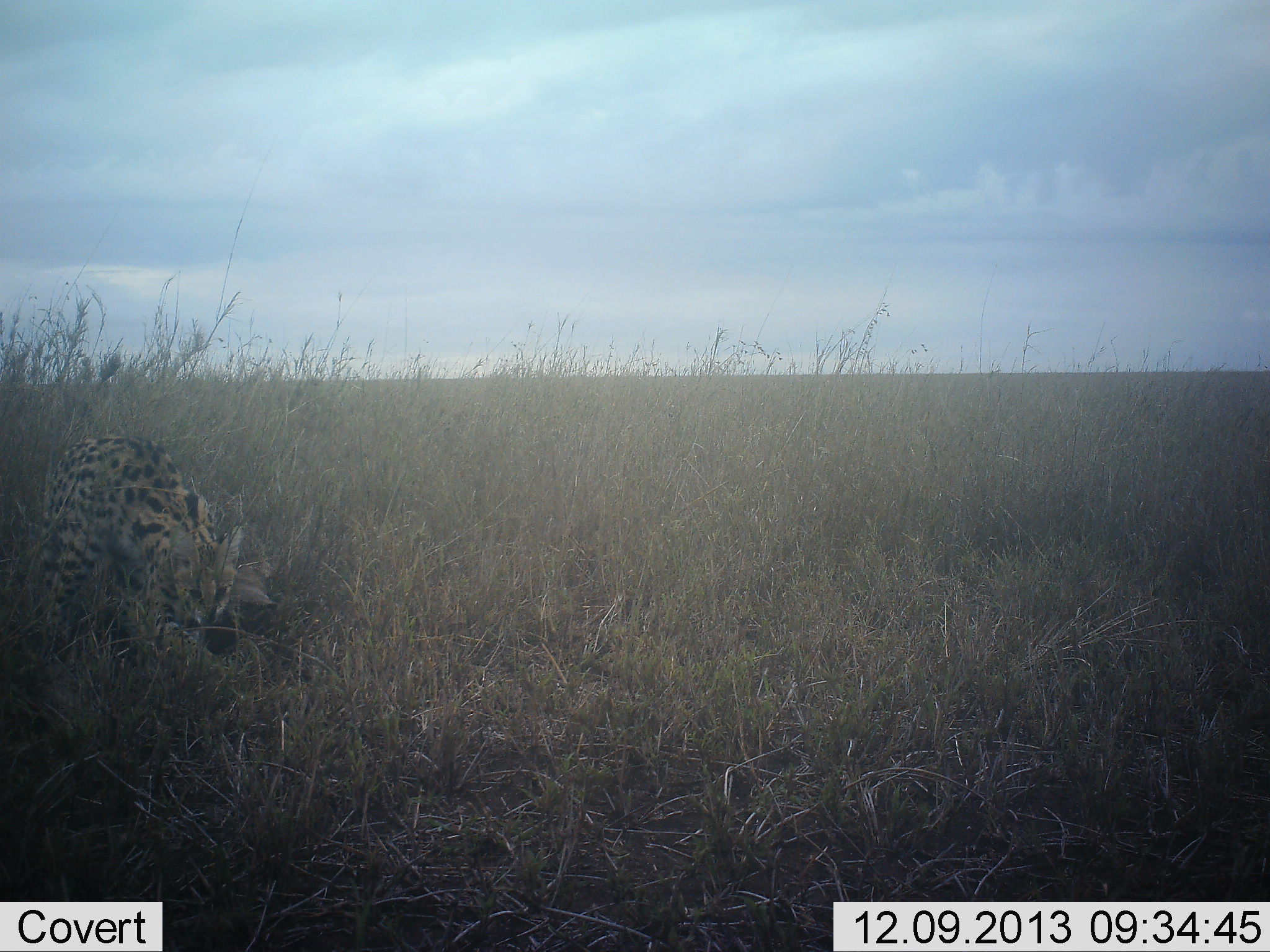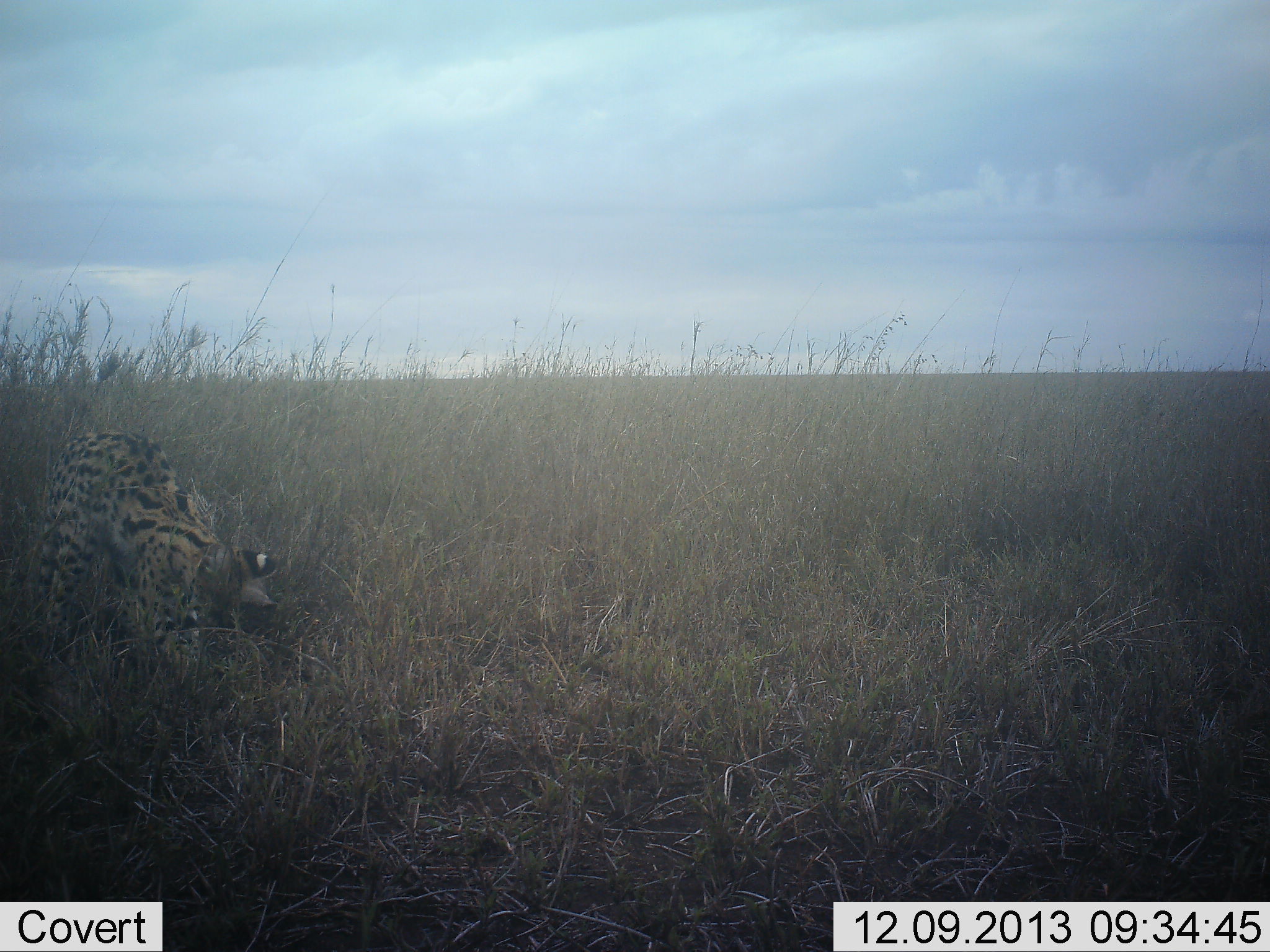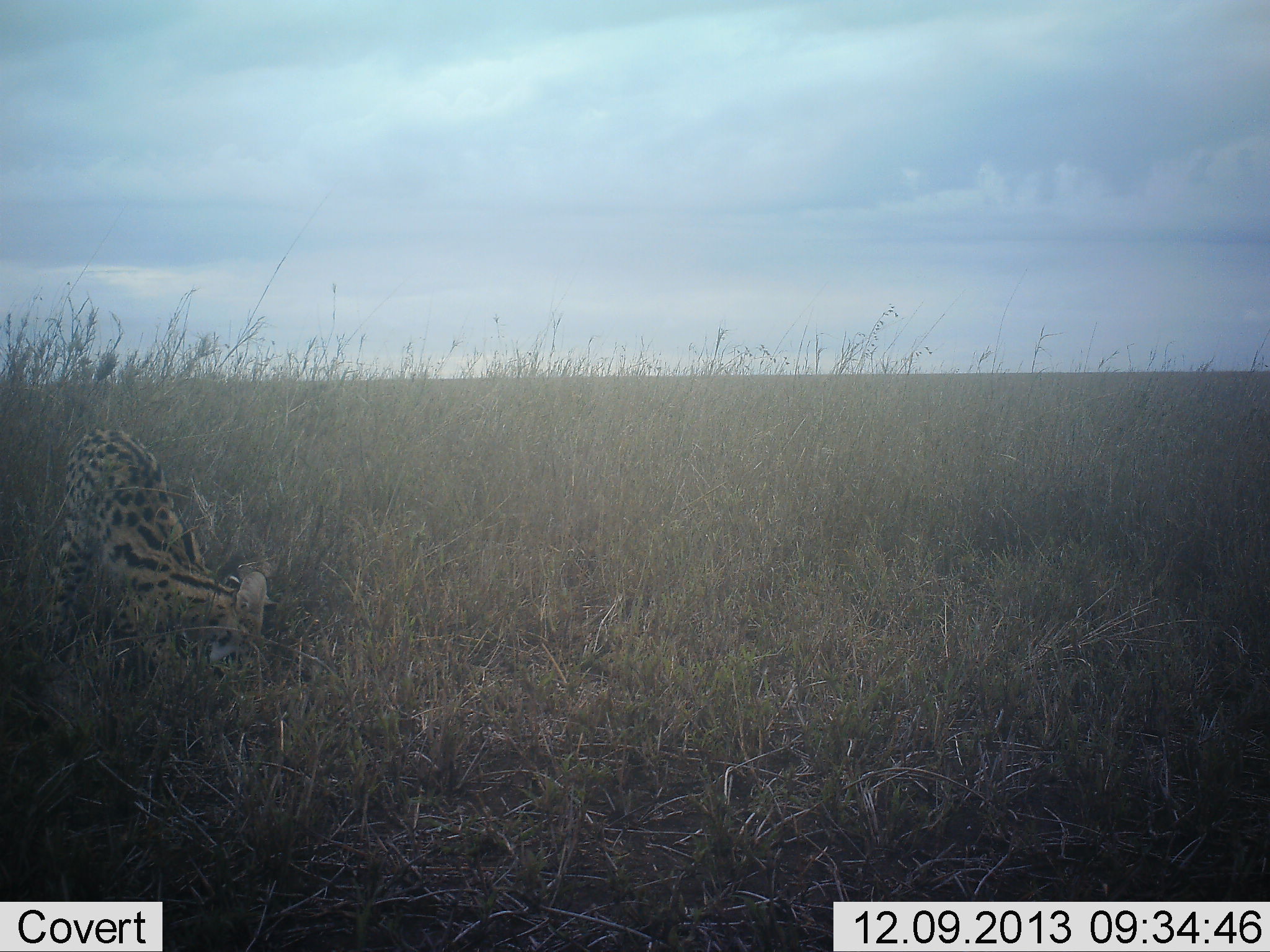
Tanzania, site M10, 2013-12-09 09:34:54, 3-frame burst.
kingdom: Animalia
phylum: Chordata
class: Mammalia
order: Carnivora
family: Felidae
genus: Leptailurus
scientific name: Leptailurus serval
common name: serval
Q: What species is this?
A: Serval (Leptailurus serval).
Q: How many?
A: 1.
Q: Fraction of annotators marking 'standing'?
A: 30%.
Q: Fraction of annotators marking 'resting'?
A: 0%.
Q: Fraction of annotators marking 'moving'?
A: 10%.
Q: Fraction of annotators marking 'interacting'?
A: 20%.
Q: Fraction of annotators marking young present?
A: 0%.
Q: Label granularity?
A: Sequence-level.